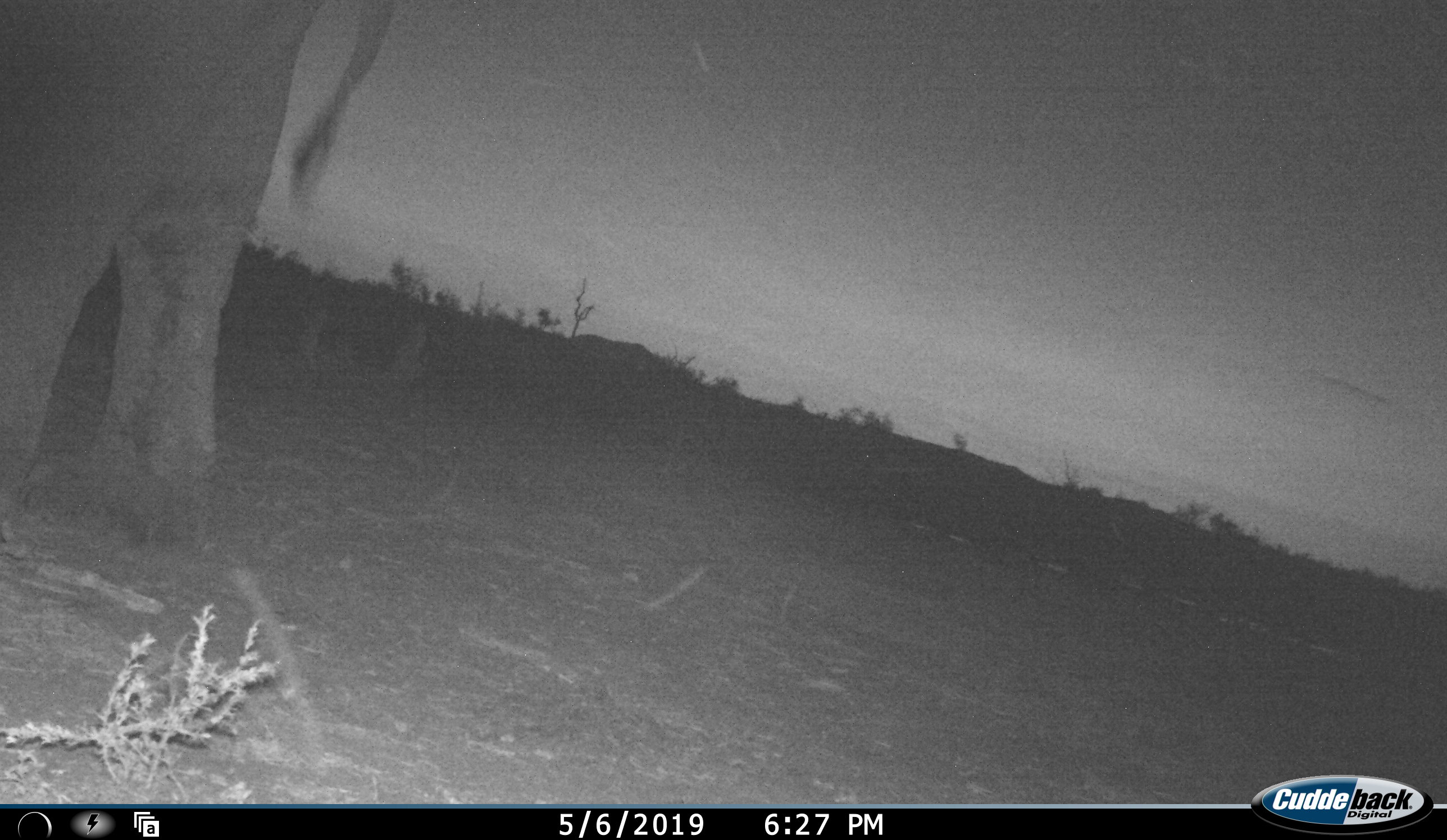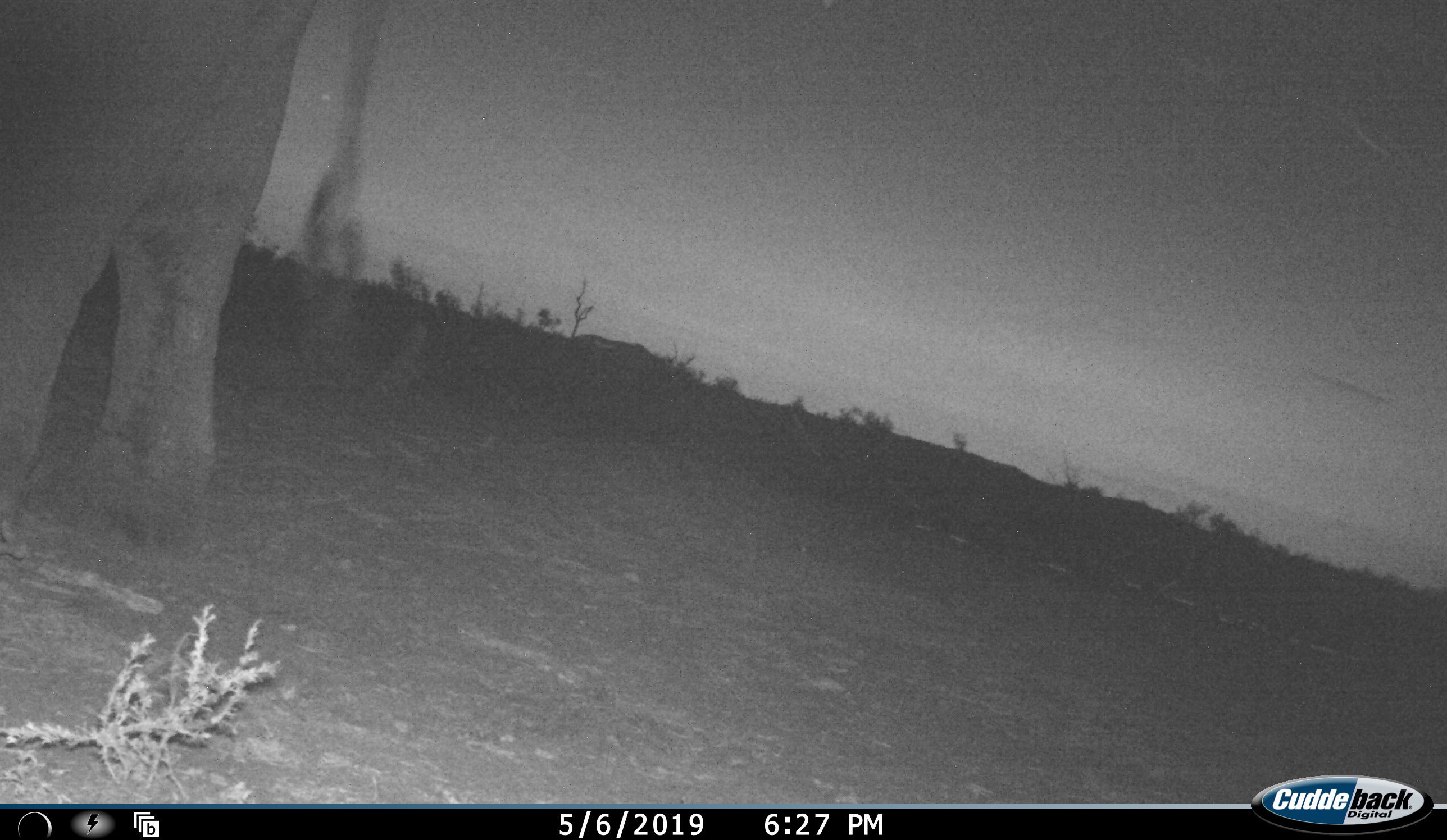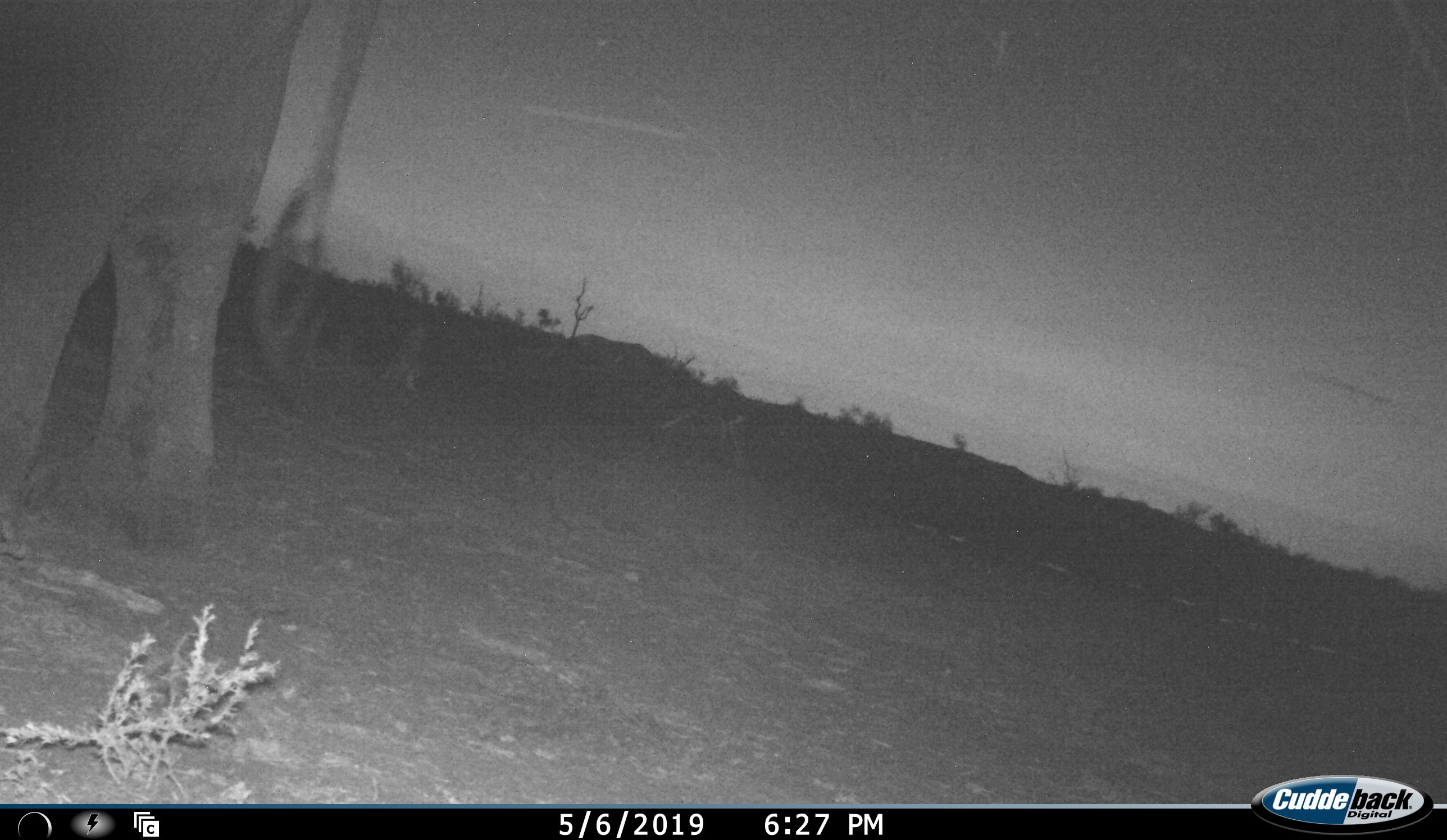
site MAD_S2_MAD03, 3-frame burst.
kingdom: Animalia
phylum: Chordata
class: Mammalia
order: Proboscidea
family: Elephantidae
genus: Loxodonta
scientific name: Loxodonta africana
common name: african bush elephant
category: elephant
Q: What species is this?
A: Elephant (african bush elephant) (Loxodonta africana).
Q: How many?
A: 1.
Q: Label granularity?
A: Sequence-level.